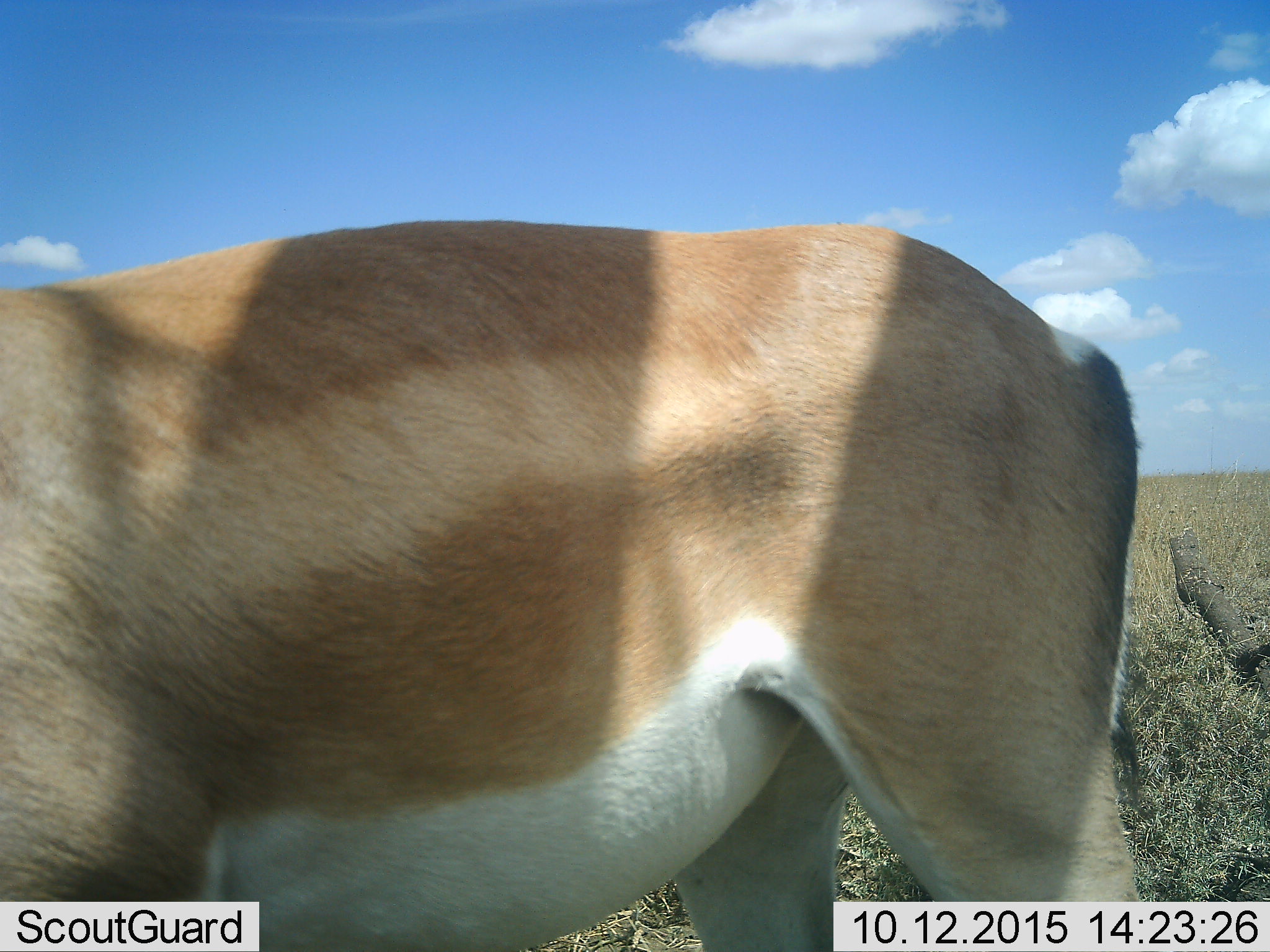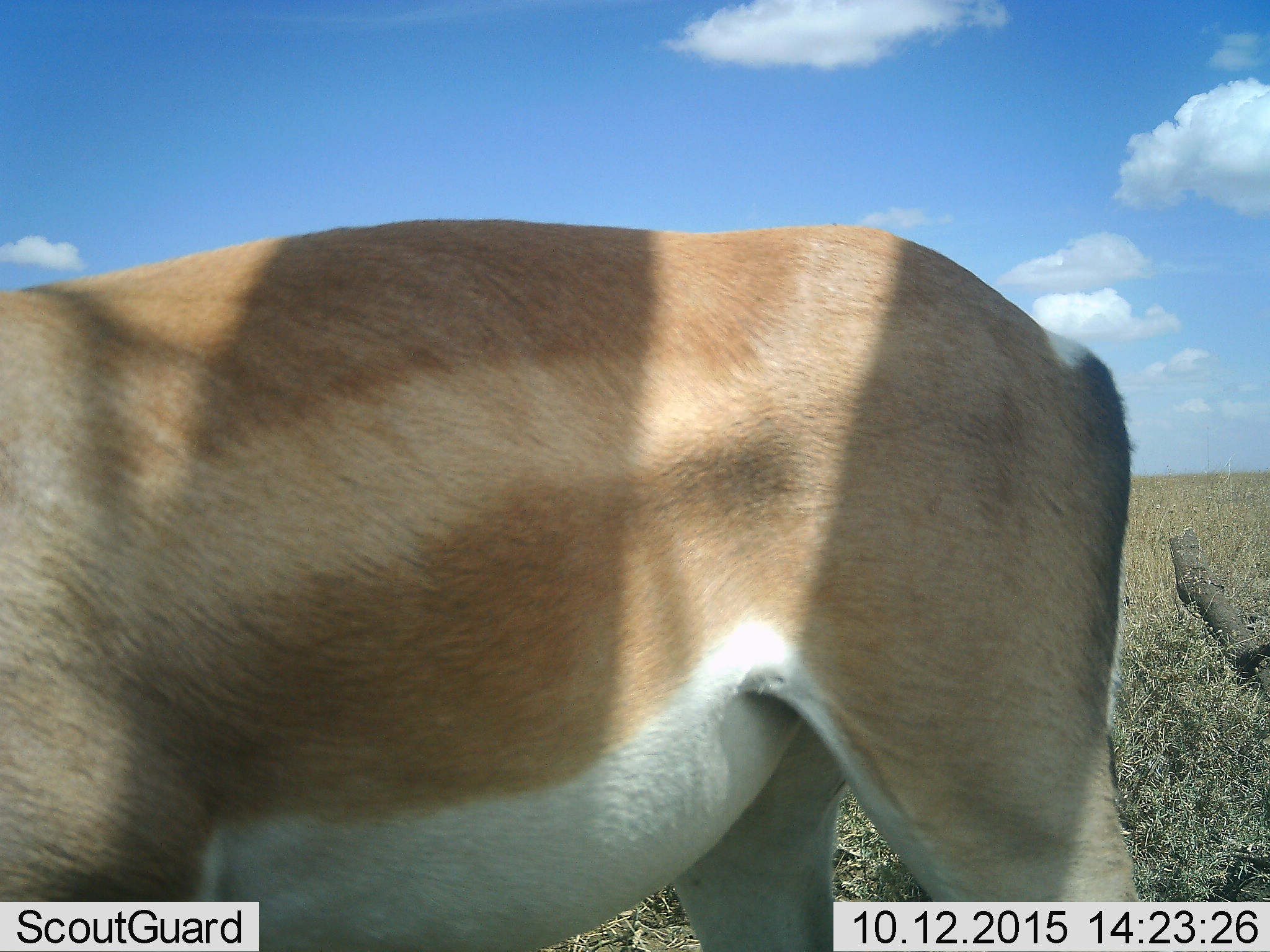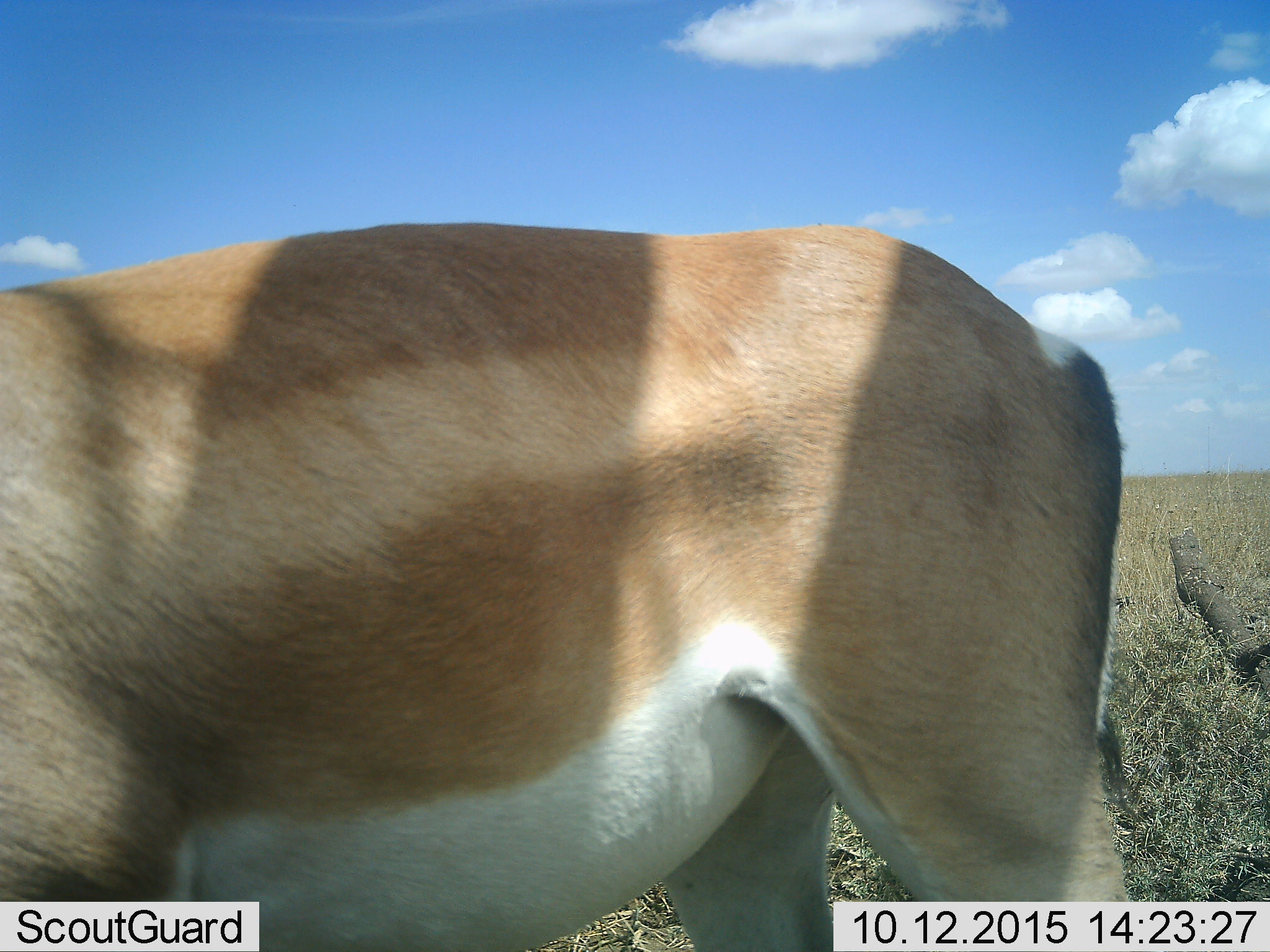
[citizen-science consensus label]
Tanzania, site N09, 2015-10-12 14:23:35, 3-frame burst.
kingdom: Animalia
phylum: Chordata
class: Mammalia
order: Artiodactyla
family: Bovidae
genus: Nanger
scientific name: Nanger granti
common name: grant's gazelle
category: gazellegrants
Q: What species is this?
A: Gazellegrants (grant's gazelle) (Nanger granti).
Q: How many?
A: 1.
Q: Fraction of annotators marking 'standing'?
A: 100%.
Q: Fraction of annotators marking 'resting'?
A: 0%.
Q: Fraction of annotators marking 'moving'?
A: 0%.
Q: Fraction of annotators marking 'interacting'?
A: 0%.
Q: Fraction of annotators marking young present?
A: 0%.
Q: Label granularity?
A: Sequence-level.